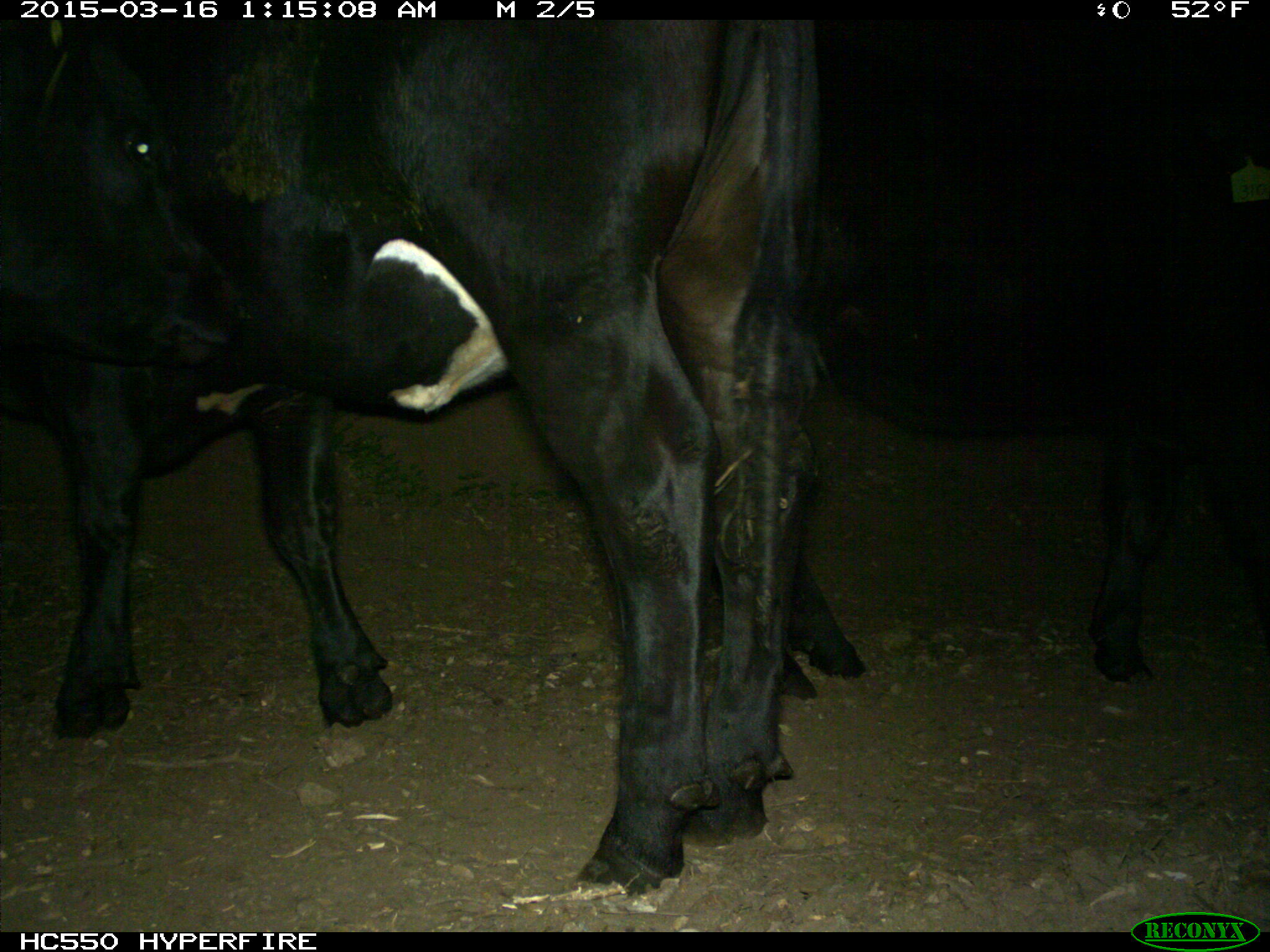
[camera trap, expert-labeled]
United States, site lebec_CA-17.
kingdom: Animalia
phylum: Chordata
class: Mammalia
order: Artiodactyla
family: Bovidae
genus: Bos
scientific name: Bos taurus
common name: domestic cow